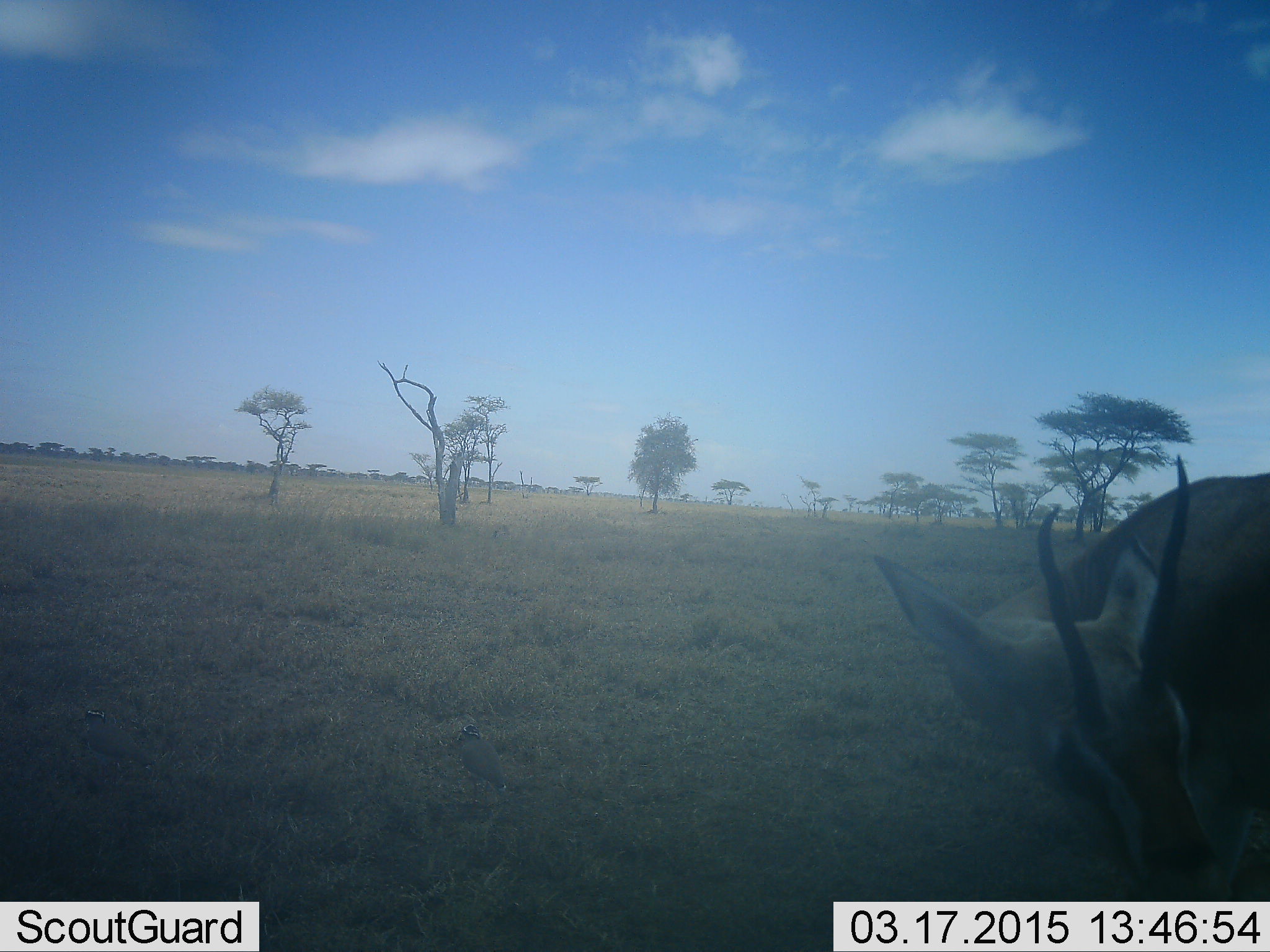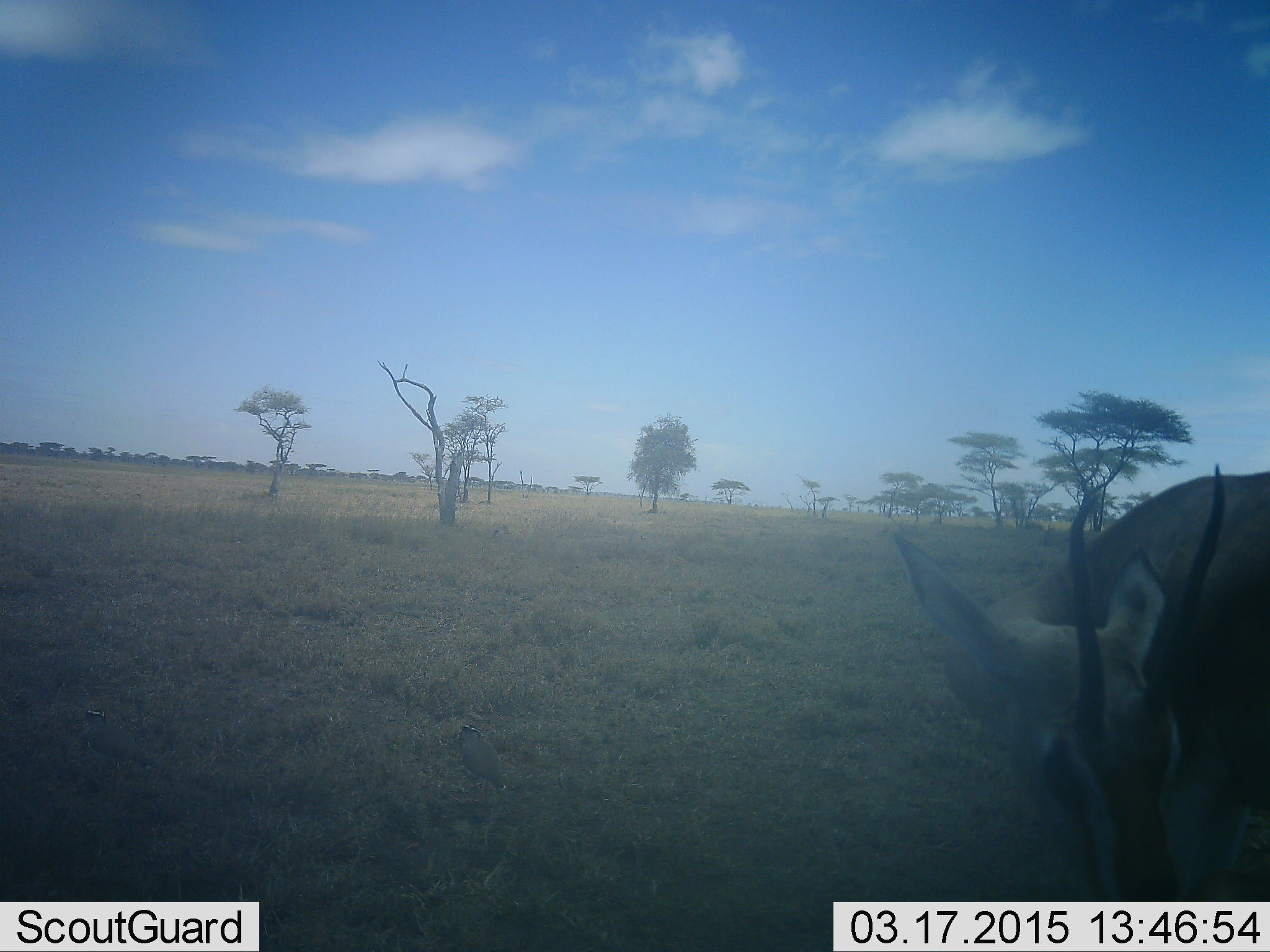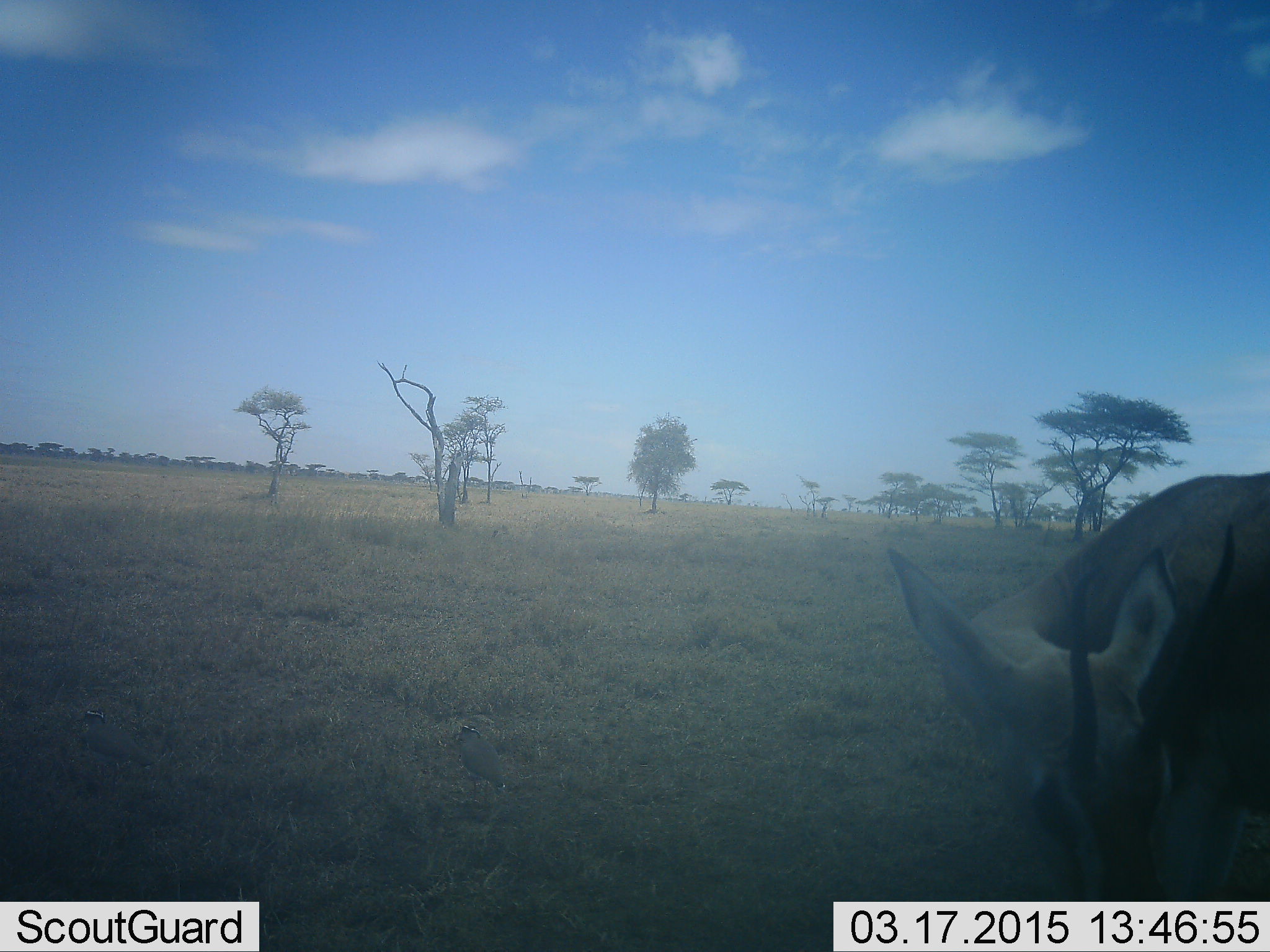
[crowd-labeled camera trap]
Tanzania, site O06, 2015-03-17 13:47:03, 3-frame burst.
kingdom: Animalia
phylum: Chordata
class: Mammalia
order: Artiodactyla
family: Bovidae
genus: Eudorcas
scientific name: Eudorcas thomsonii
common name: thomson's gazelle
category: gazellethomsons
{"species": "gazellethomsons (thomson's gazelle) (Eudorcas thomsonii)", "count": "1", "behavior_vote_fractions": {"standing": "80%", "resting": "0%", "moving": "10%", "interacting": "0%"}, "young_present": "0%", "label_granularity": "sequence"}